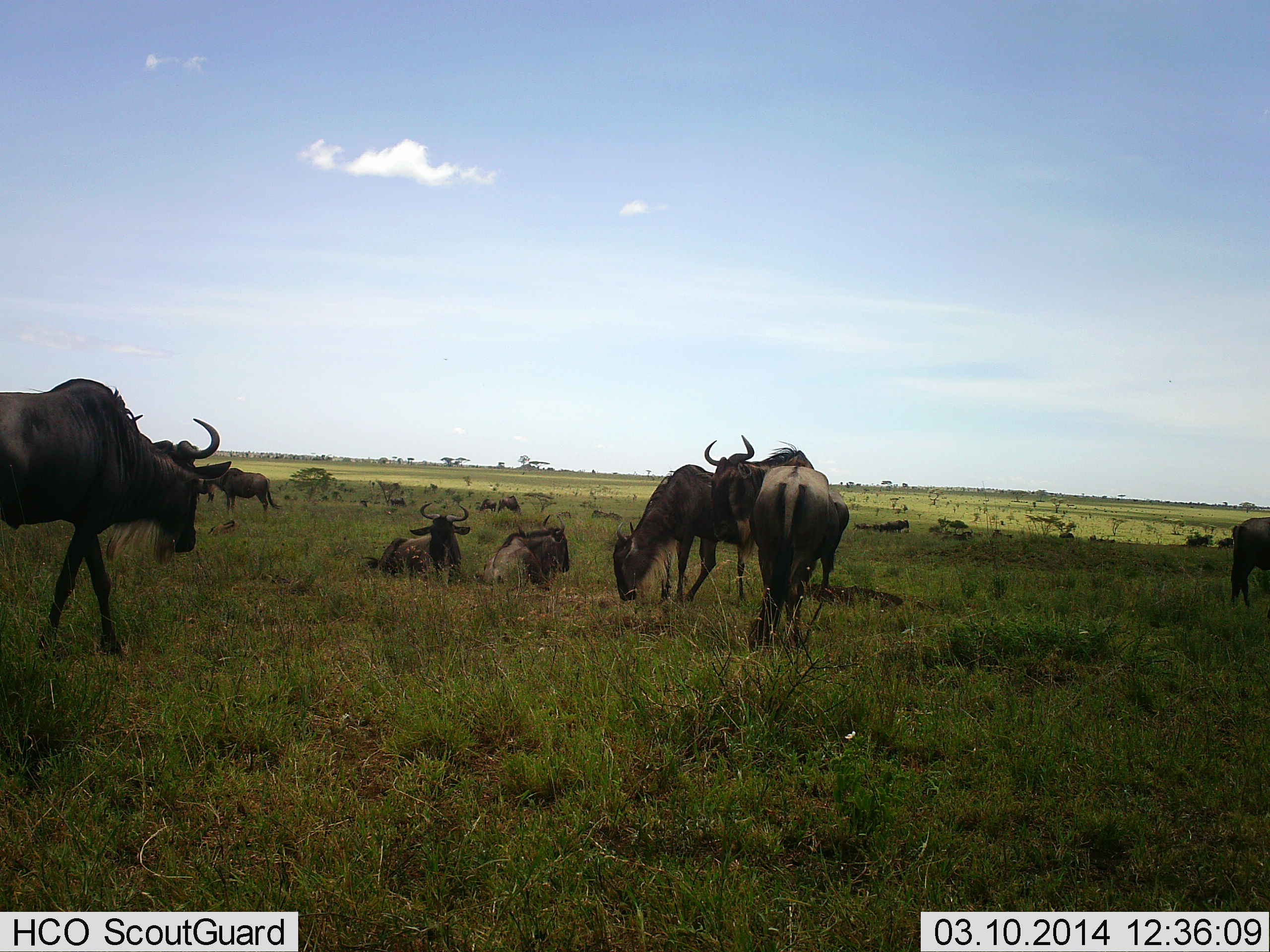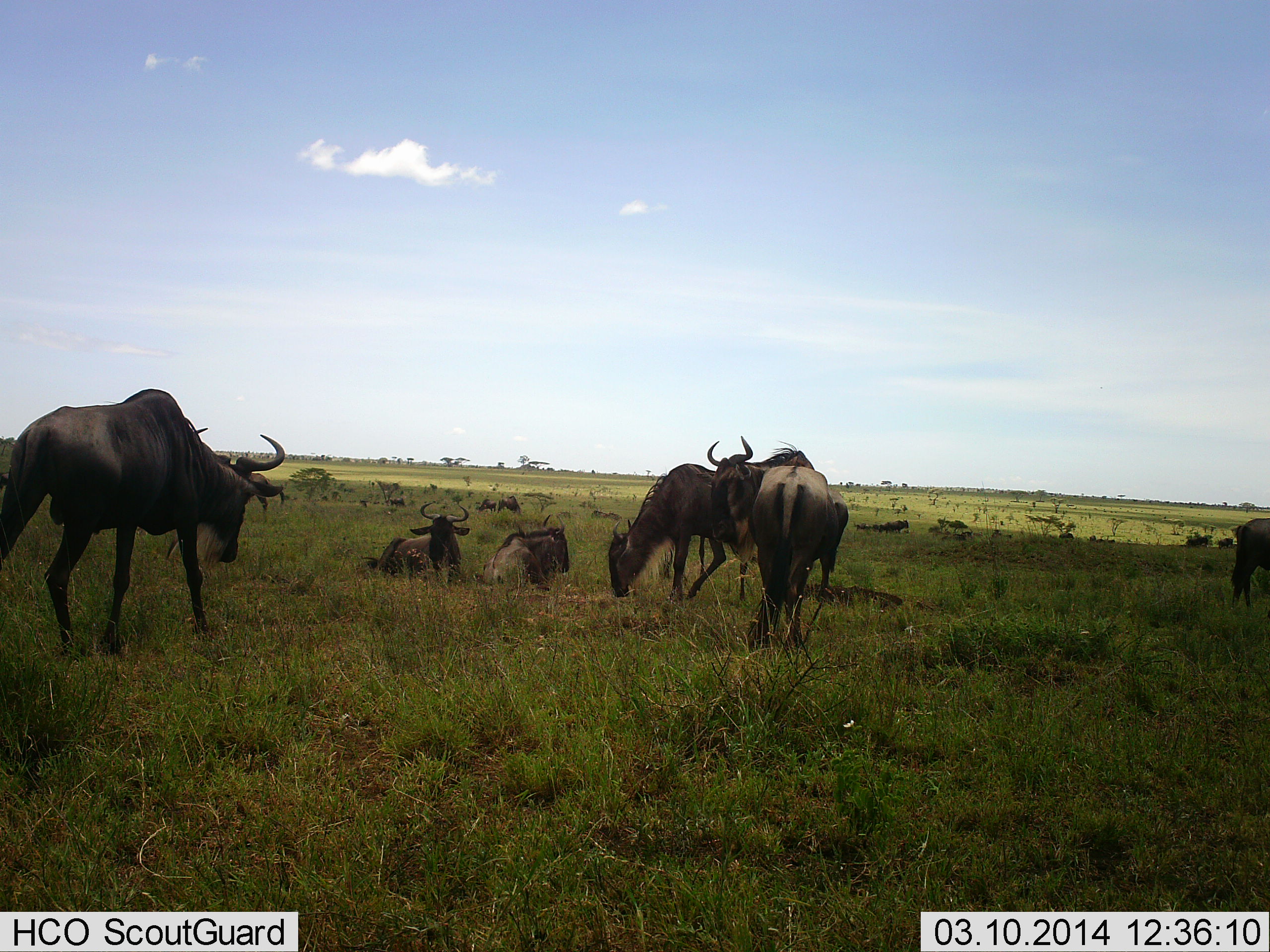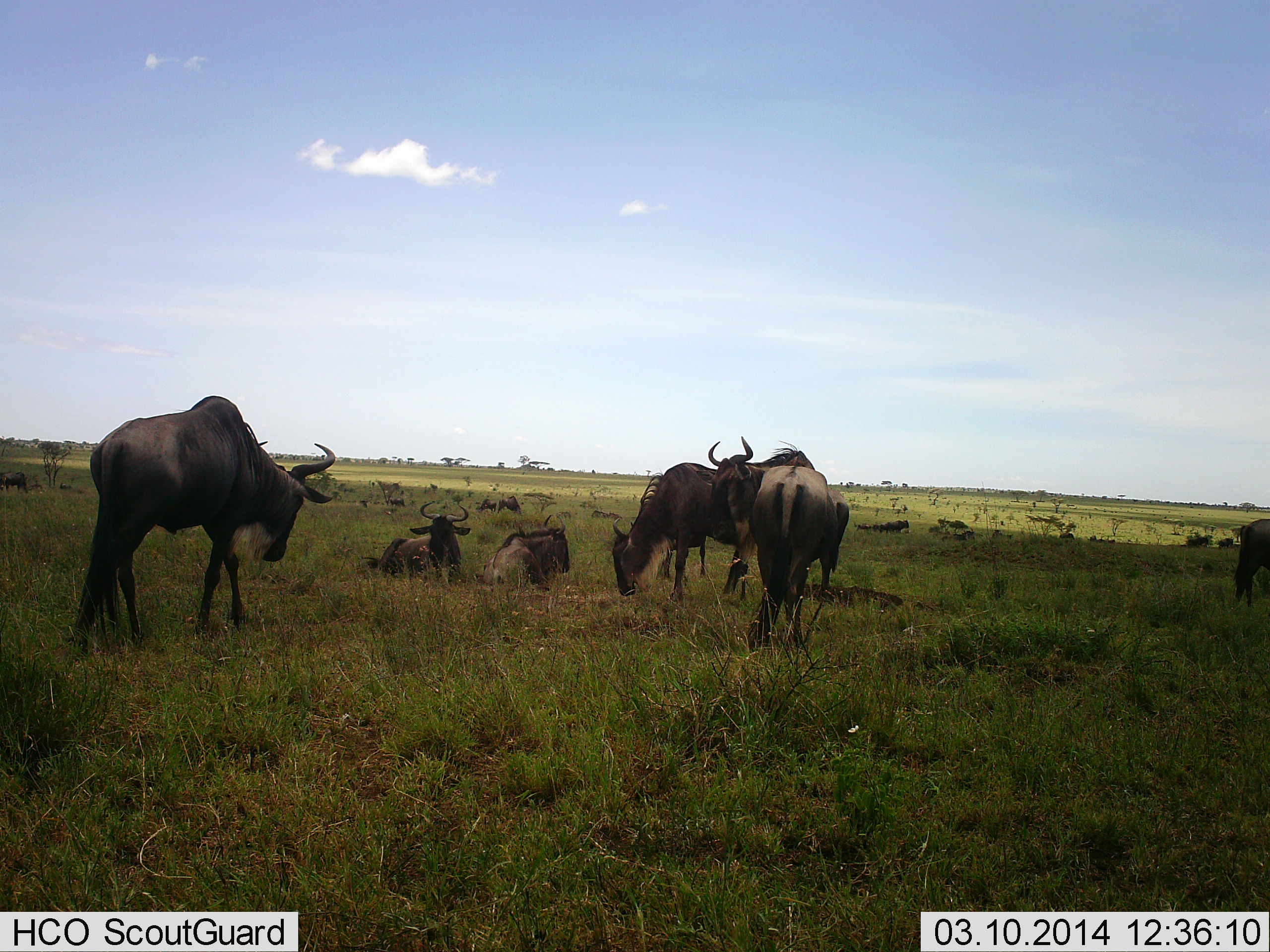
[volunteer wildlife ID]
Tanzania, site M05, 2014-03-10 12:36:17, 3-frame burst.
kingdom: Animalia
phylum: Chordata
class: Mammalia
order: Artiodactyla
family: Bovidae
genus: Connochaetes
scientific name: Connochaetes taurinus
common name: blue wildebeest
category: wildebeest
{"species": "wildebeest (blue wildebeest) (Connochaetes taurinus)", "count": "8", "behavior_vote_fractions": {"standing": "70%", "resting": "90%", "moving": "40%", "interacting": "0%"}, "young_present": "0%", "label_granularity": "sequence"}